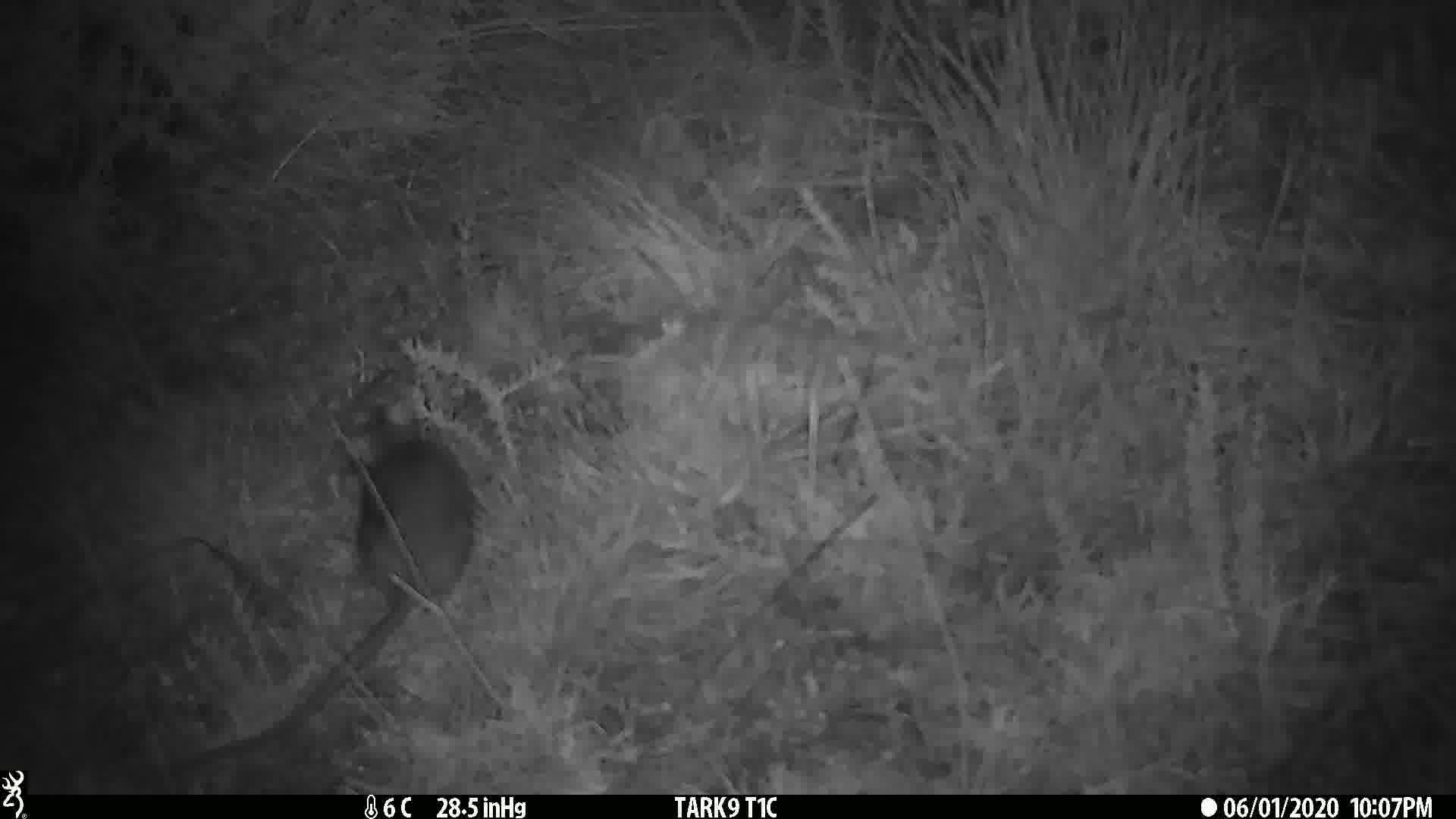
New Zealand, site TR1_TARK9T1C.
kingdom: Animalia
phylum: Chordata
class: Mammalia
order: Rodentia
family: Muridae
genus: Rattus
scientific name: Rattus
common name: rat